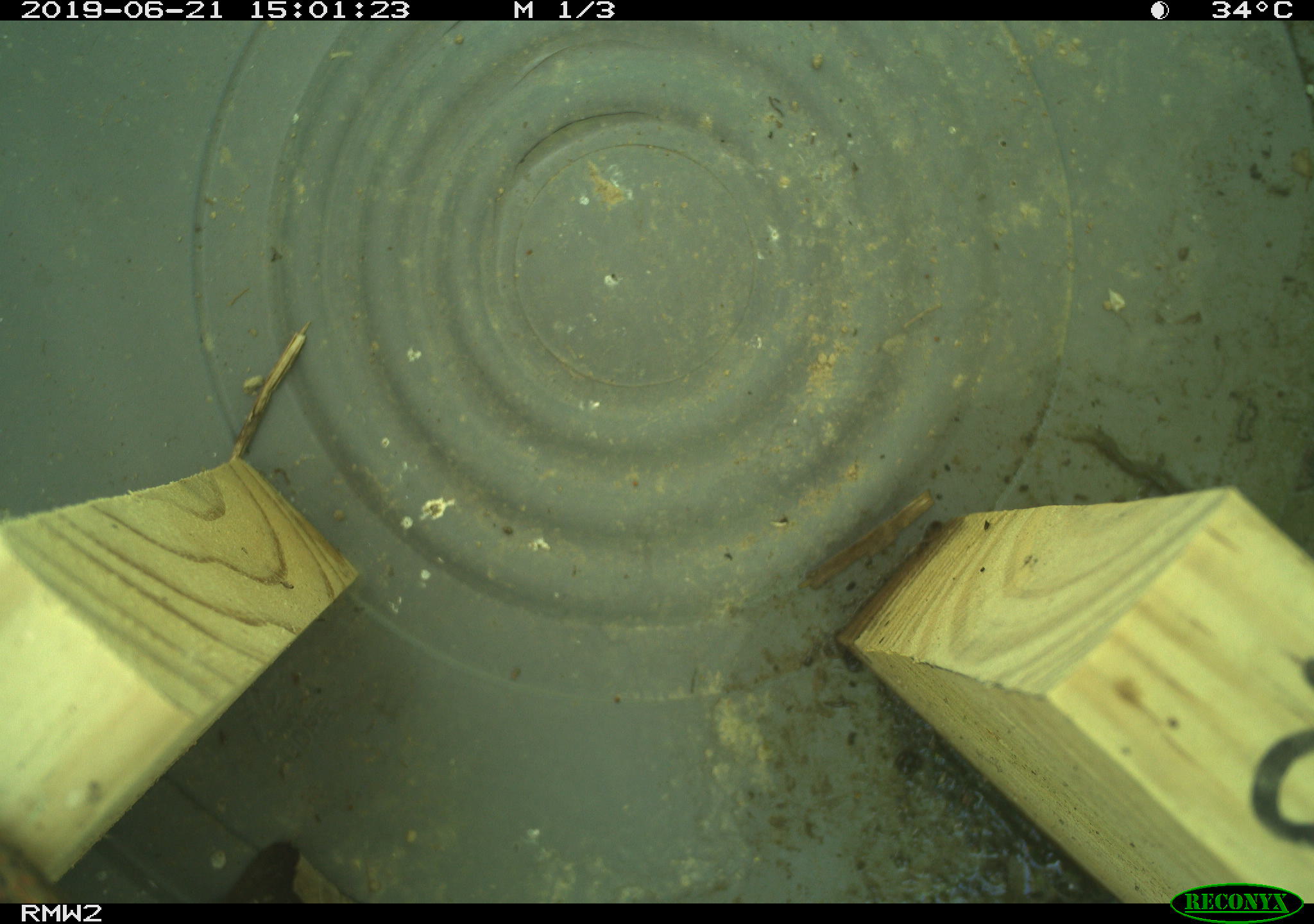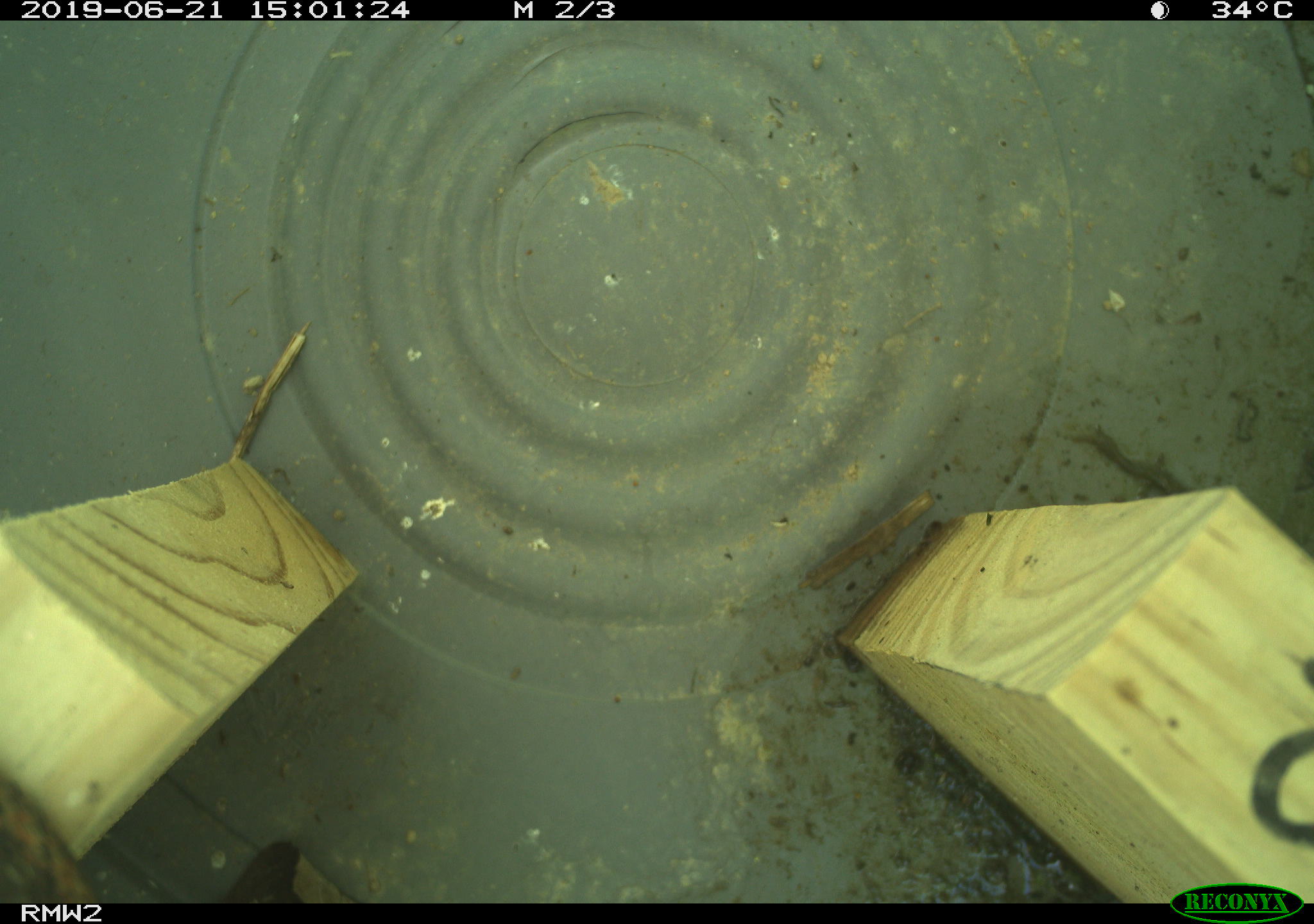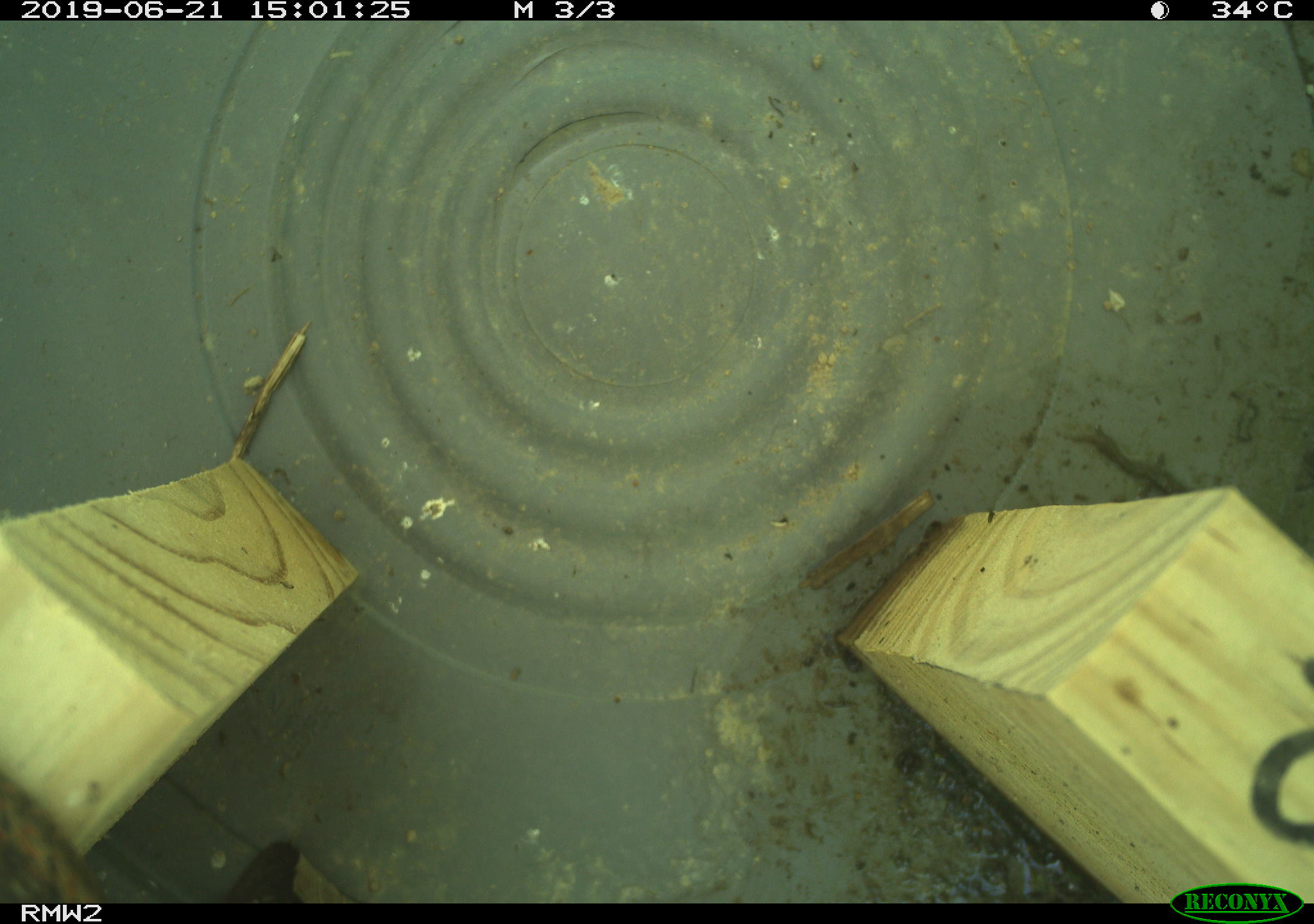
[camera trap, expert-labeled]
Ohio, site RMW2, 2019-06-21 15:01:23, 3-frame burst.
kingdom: Animalia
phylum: Chordata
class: Reptilia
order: Squamata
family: Colubridae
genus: Thamnophis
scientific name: Thamnophis sirtalis sirtalis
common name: eastern gartersnake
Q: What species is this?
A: Eastern gartersnake (Thamnophis sirtalis sirtalis).